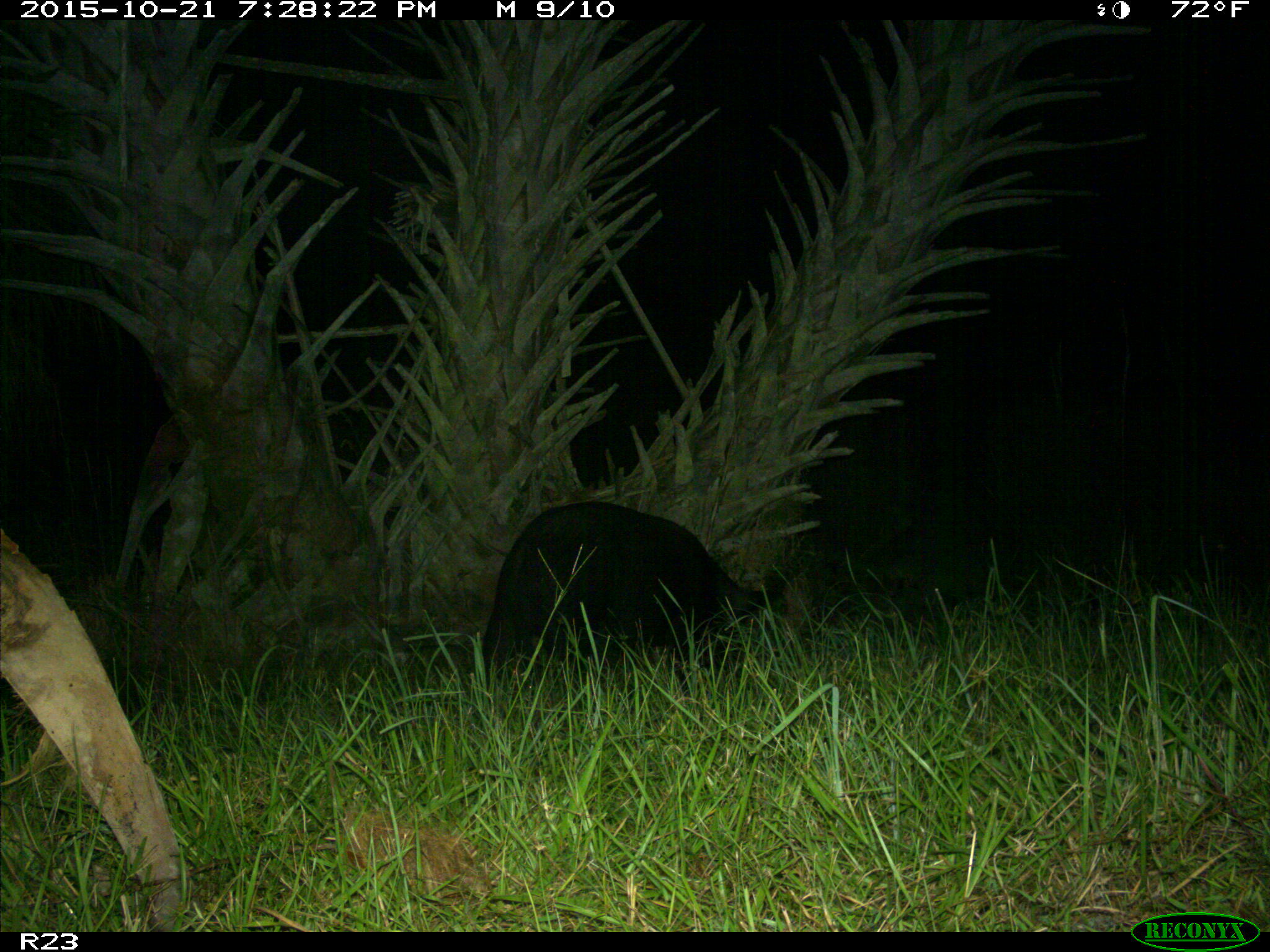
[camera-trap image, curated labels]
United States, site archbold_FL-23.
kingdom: Animalia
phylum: Chordata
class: Mammalia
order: Artiodactyla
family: Suidae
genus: Sus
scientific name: Sus scrofa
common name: wild boar